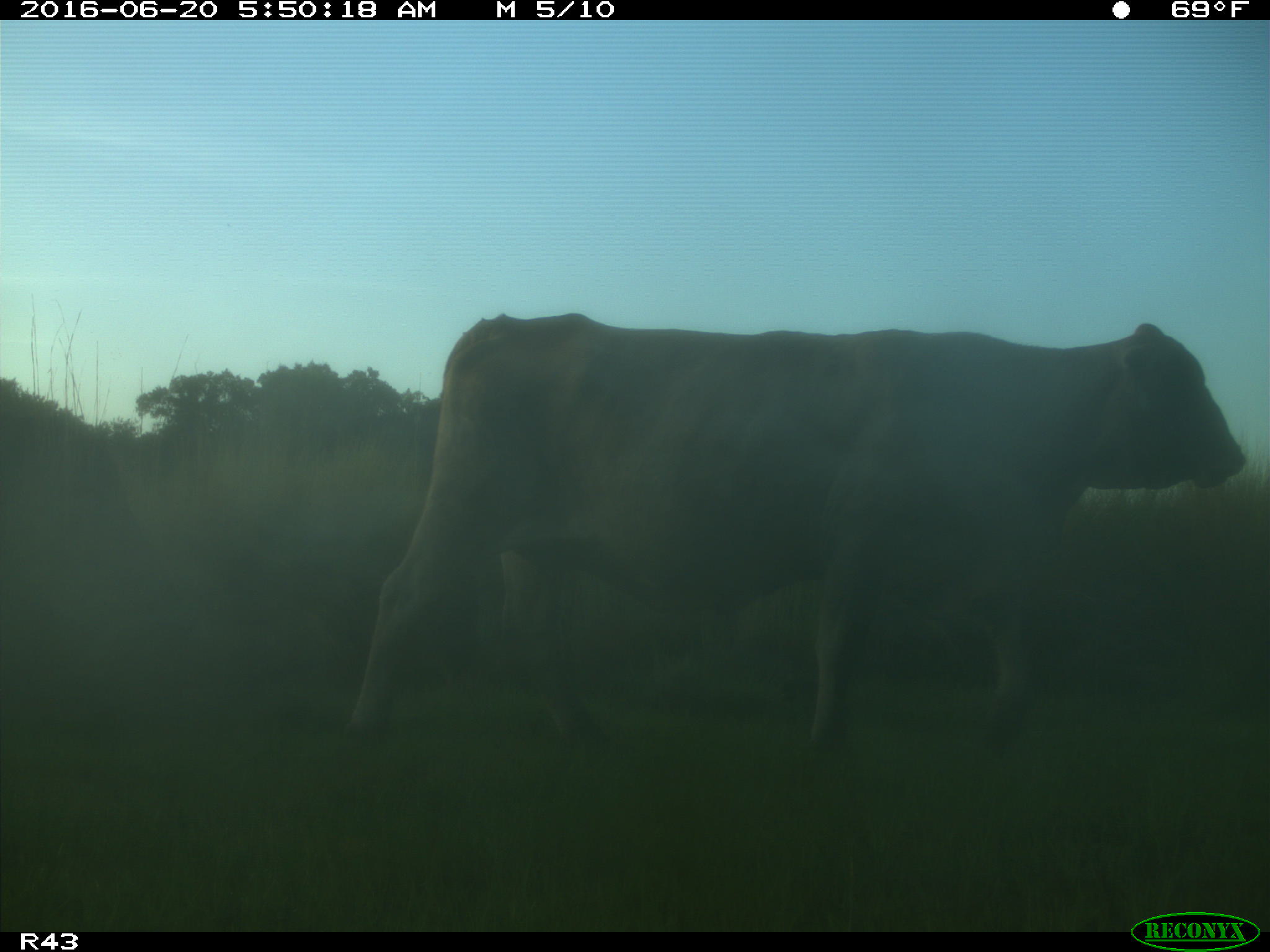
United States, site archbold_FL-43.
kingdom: Animalia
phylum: Chordata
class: Mammalia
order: Artiodactyla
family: Bovidae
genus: Bos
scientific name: Bos taurus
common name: domestic cow